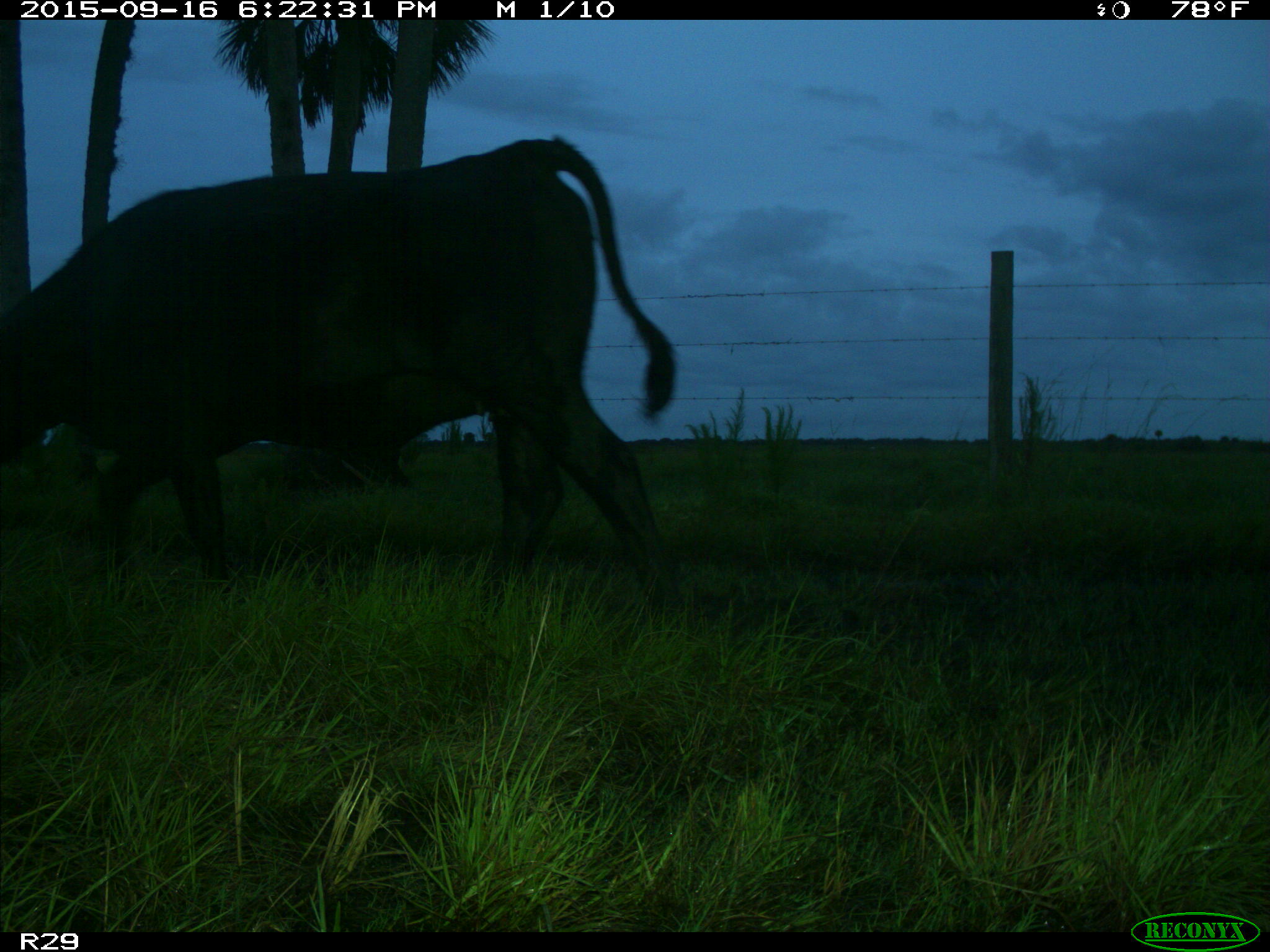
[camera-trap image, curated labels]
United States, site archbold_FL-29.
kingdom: Animalia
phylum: Chordata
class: Mammalia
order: Artiodactyla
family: Bovidae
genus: Bos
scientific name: Bos taurus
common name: domestic cow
Bos taurus (domestic cow).